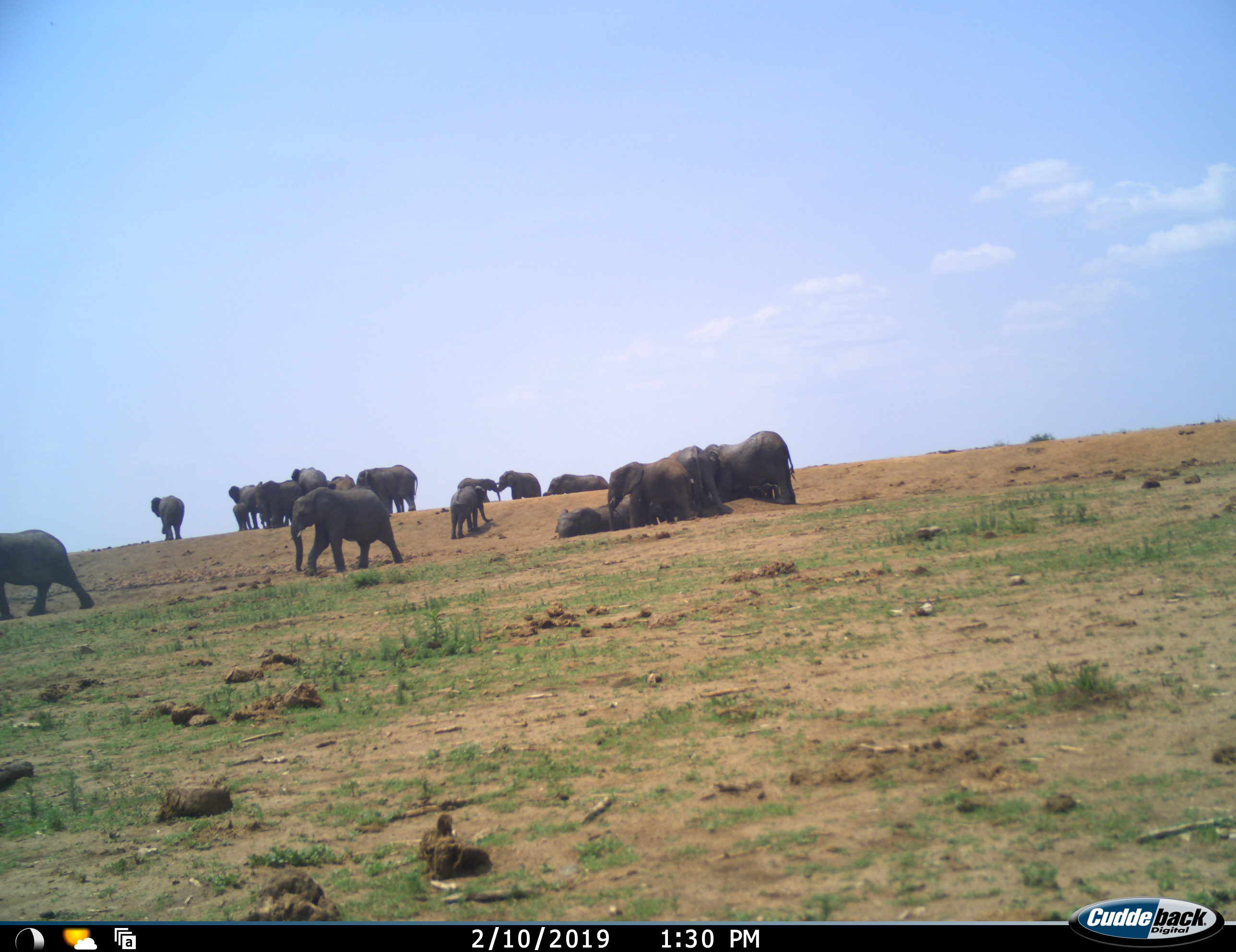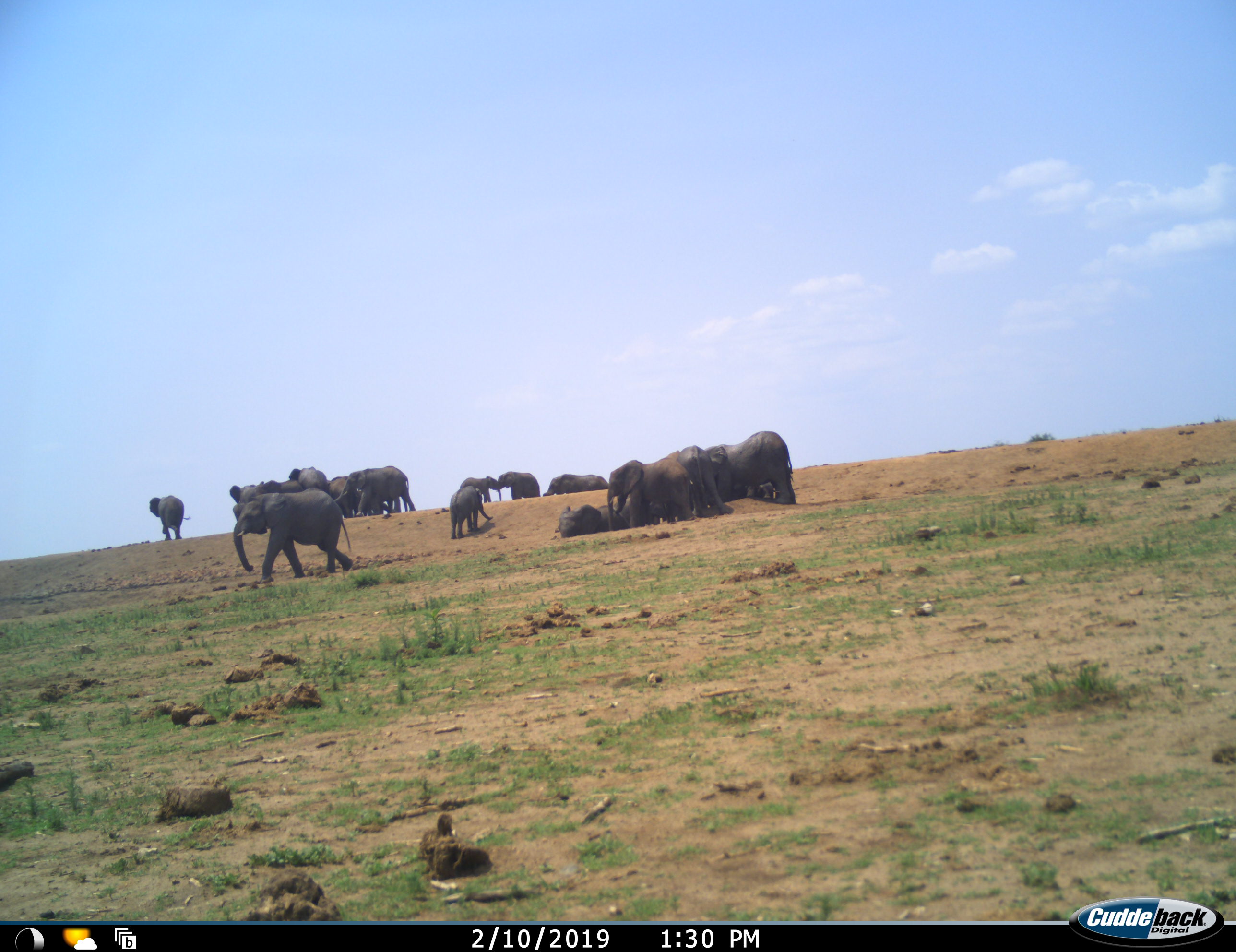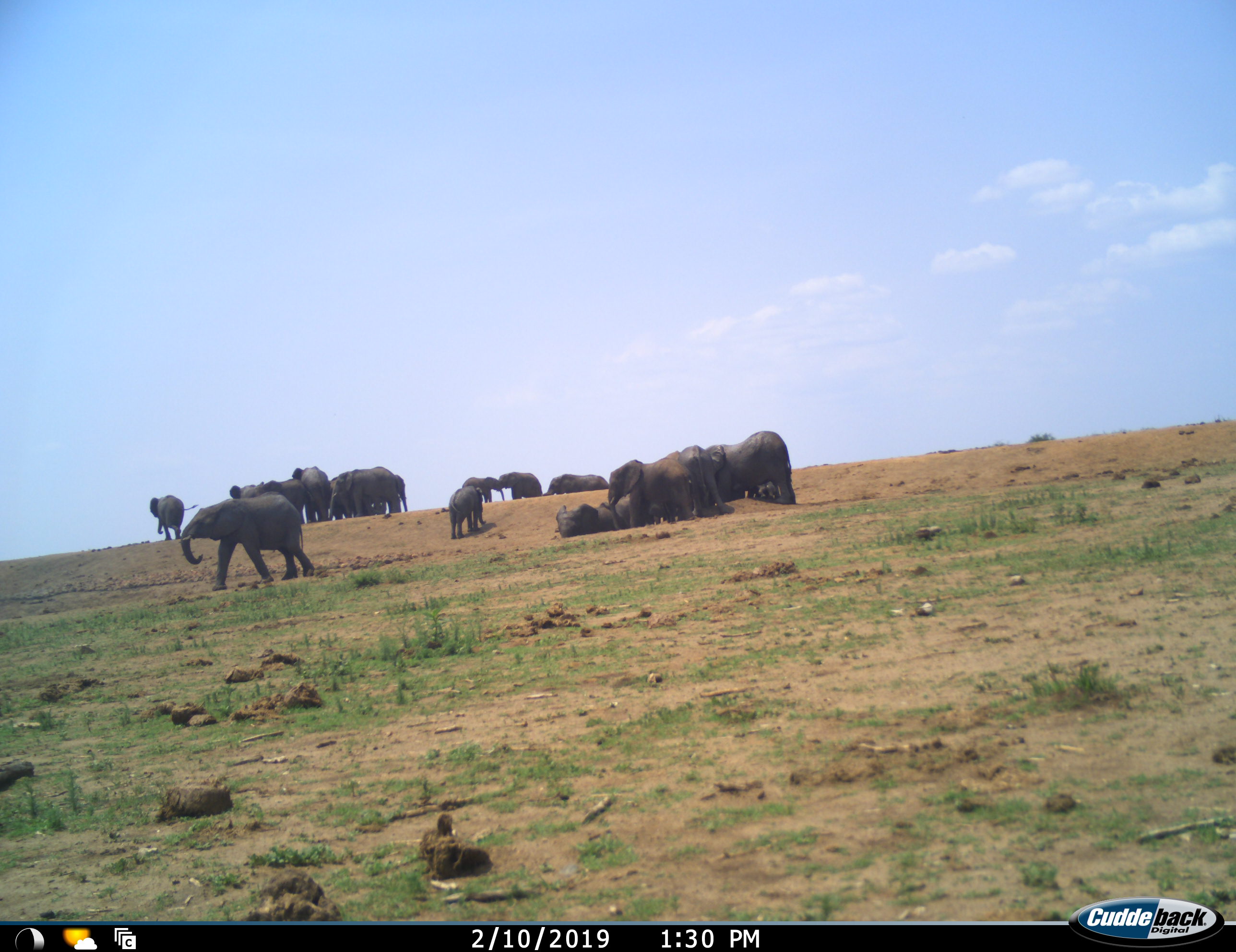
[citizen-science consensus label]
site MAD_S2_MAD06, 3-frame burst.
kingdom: Animalia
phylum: Chordata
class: Mammalia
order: Proboscidea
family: Elephantidae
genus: Loxodonta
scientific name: Loxodonta africana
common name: african bush elephant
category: elephant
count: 11-50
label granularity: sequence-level